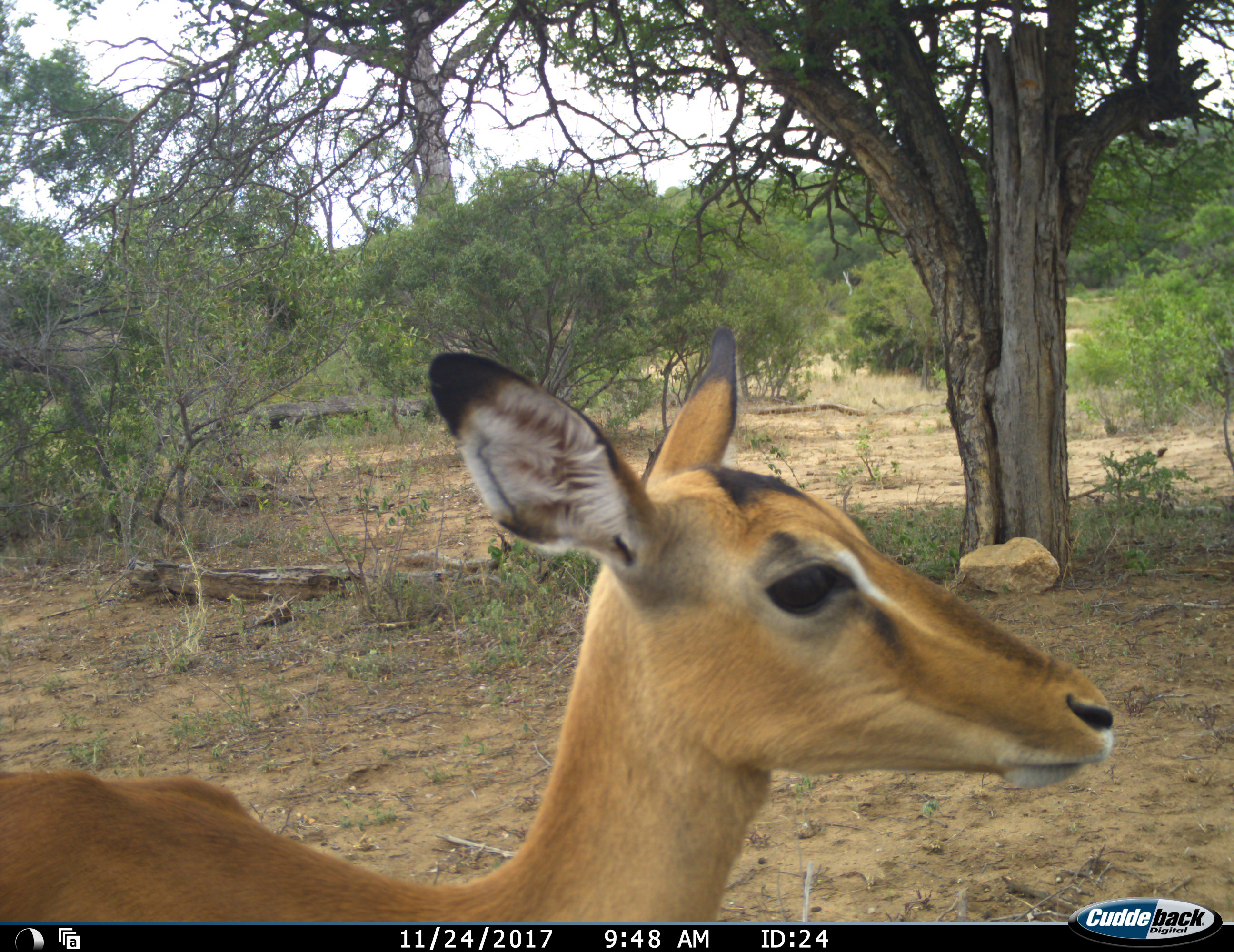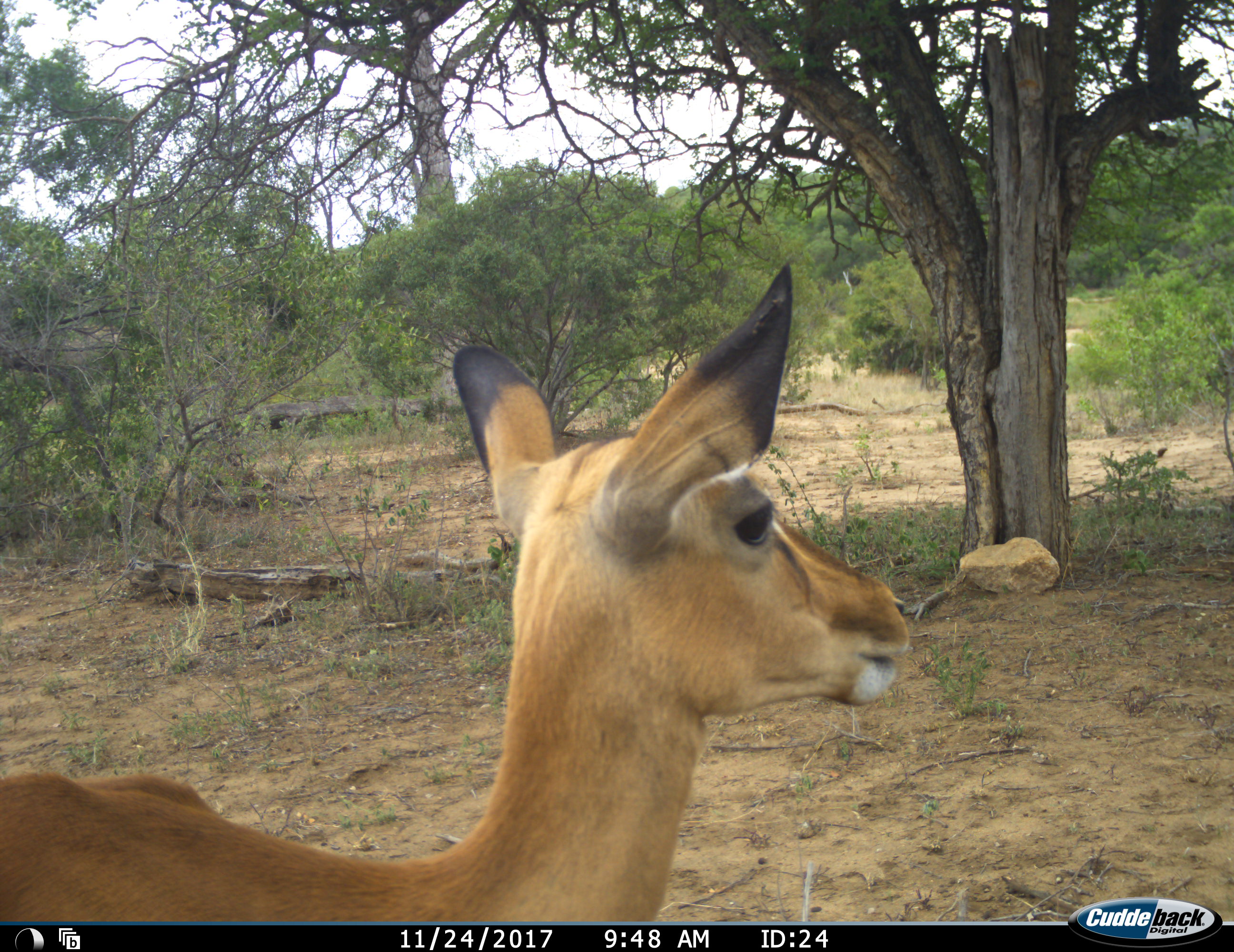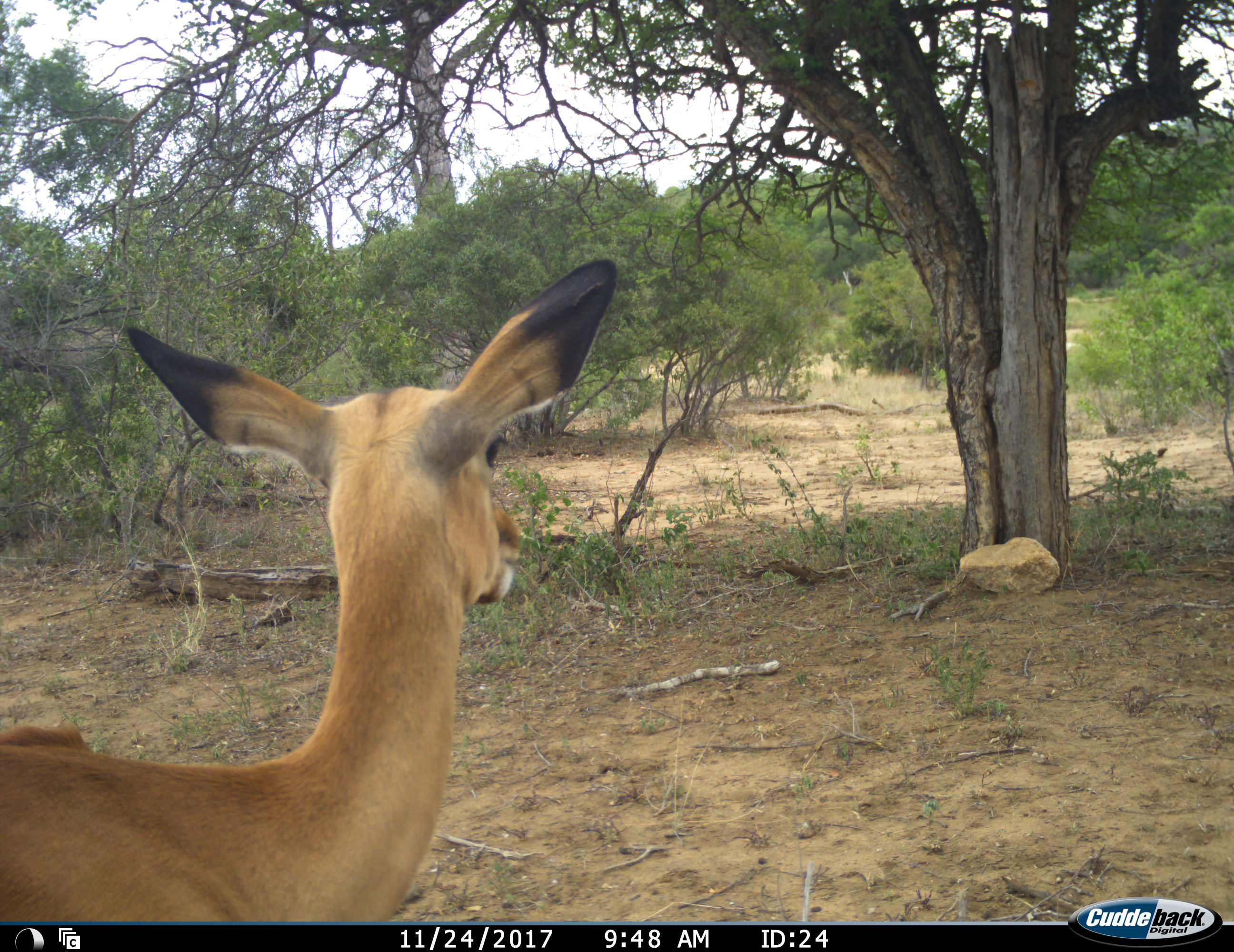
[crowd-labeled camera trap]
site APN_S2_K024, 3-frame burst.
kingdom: Animalia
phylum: Chordata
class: Mammalia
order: Artiodactyla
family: Bovidae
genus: Aepyceros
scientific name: Aepyceros melampus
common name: impala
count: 1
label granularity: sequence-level